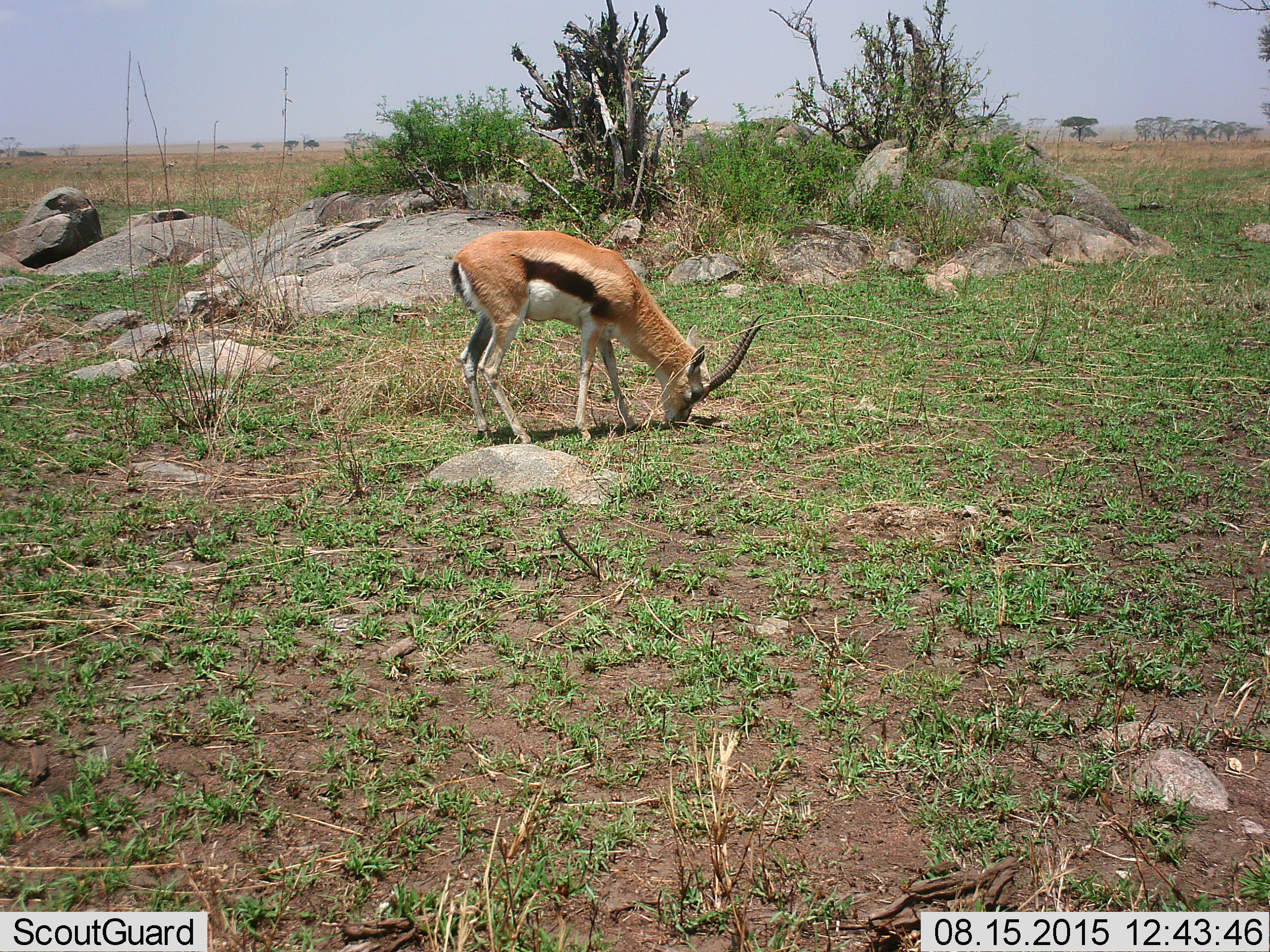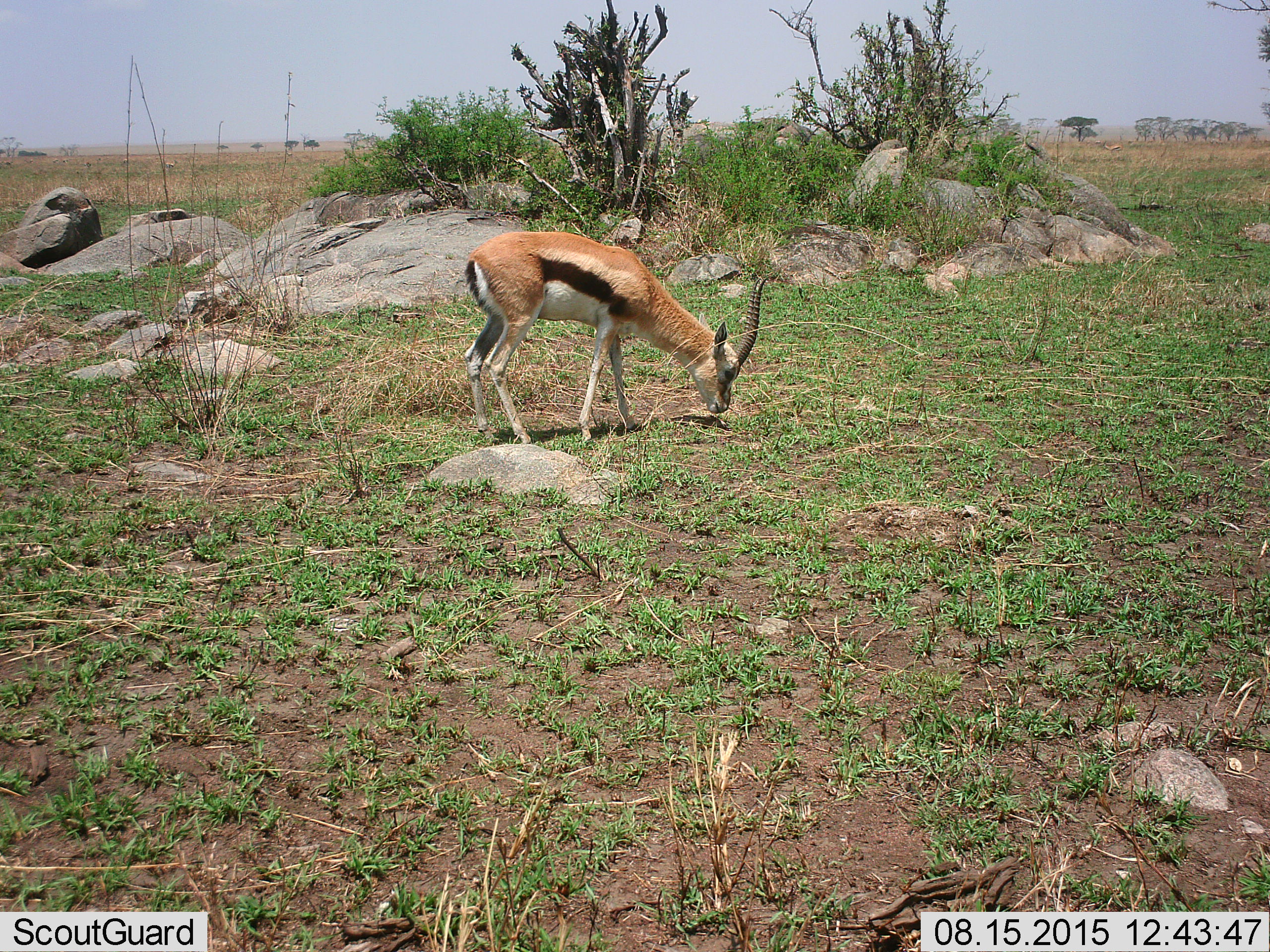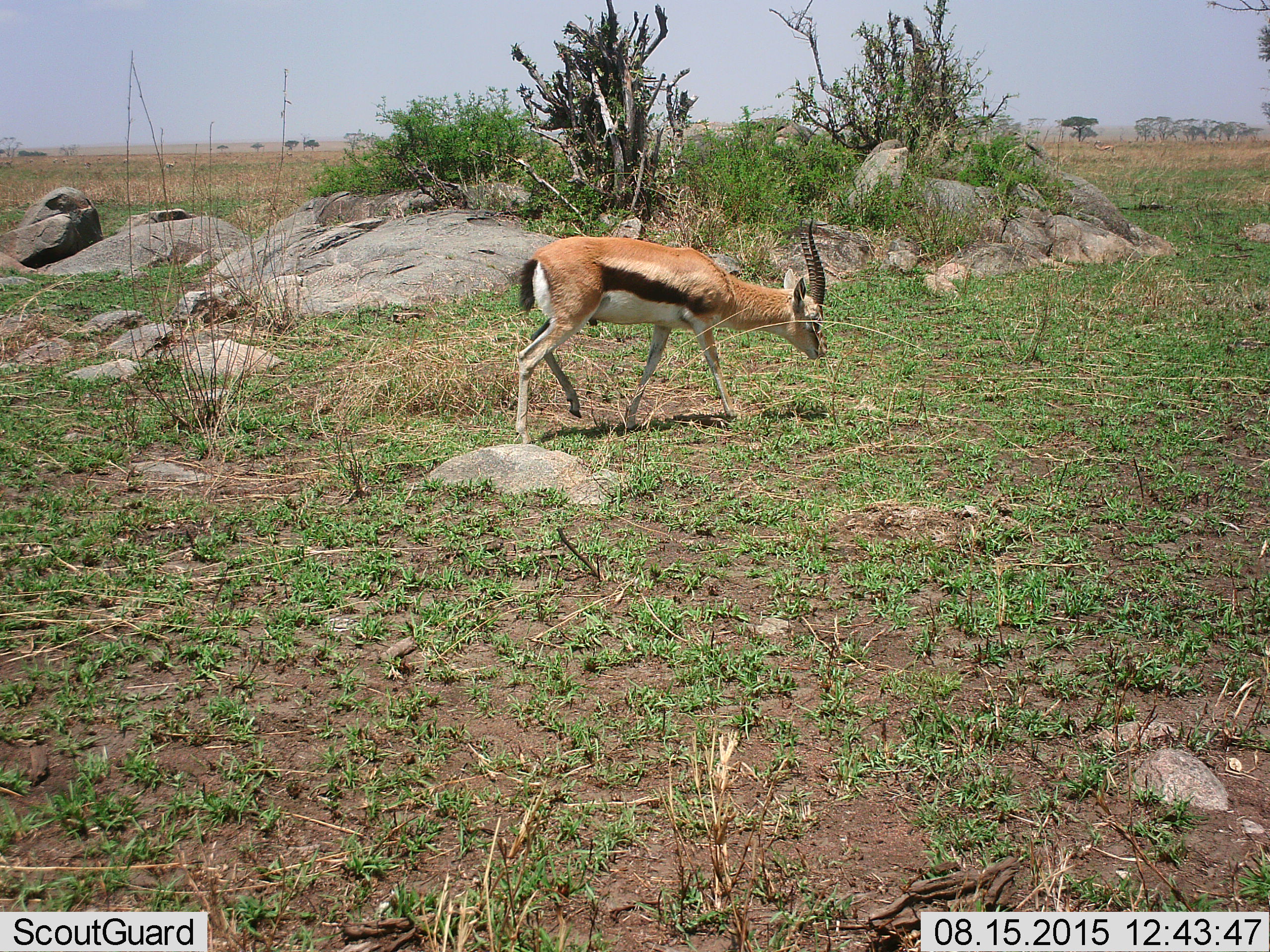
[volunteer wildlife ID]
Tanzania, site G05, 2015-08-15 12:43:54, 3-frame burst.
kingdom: Animalia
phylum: Chordata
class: Mammalia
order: Artiodactyla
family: Bovidae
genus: Eudorcas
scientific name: Eudorcas thomsonii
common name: thomson's gazelle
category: gazellethomsons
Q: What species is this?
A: Gazellethomsons (thomson's gazelle) (Eudorcas thomsonii).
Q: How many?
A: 1.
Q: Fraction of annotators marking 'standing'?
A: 22%.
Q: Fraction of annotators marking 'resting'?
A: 6%.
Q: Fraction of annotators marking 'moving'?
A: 28%.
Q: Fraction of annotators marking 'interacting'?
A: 0%.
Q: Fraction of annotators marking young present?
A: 0%.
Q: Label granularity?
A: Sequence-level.